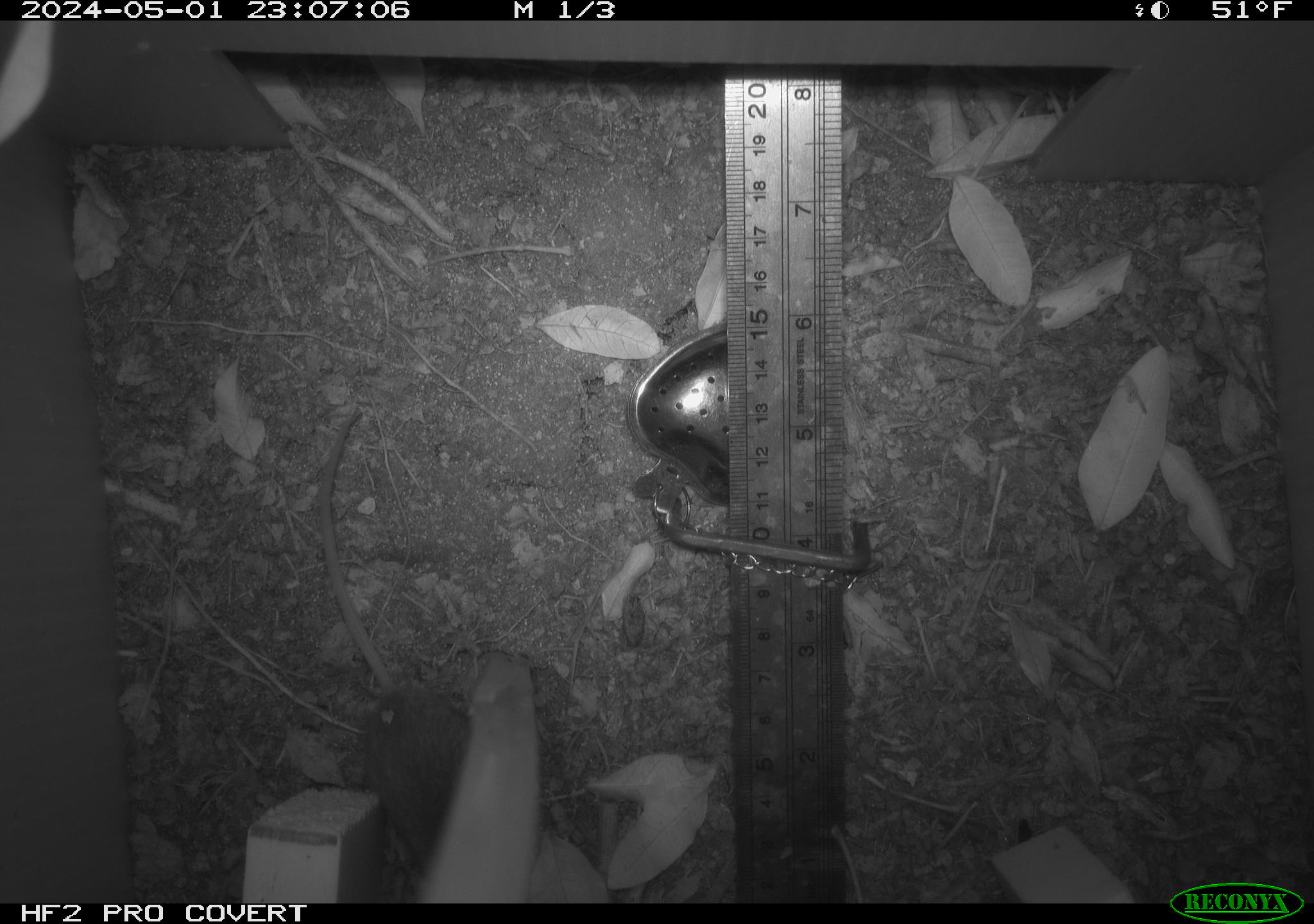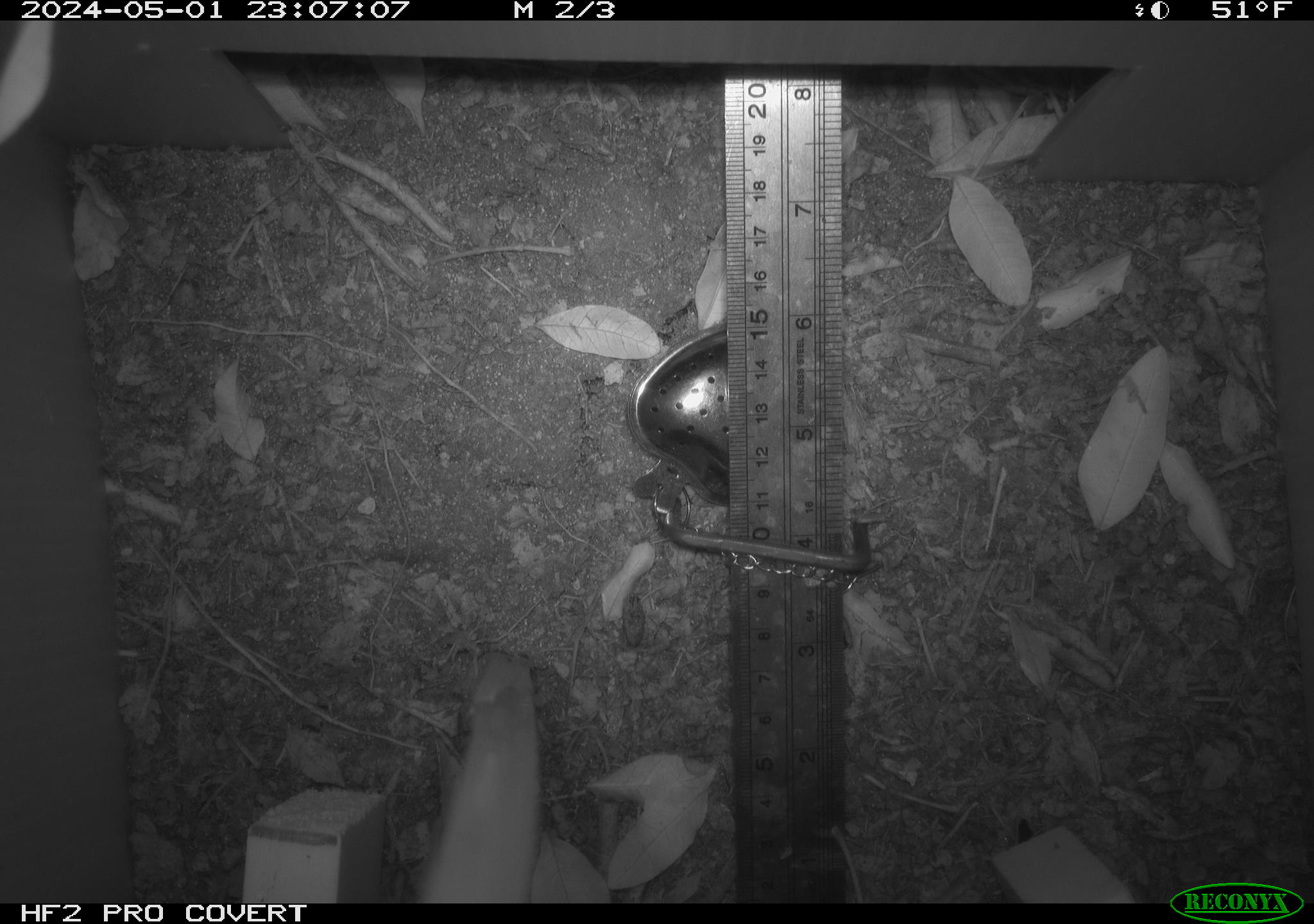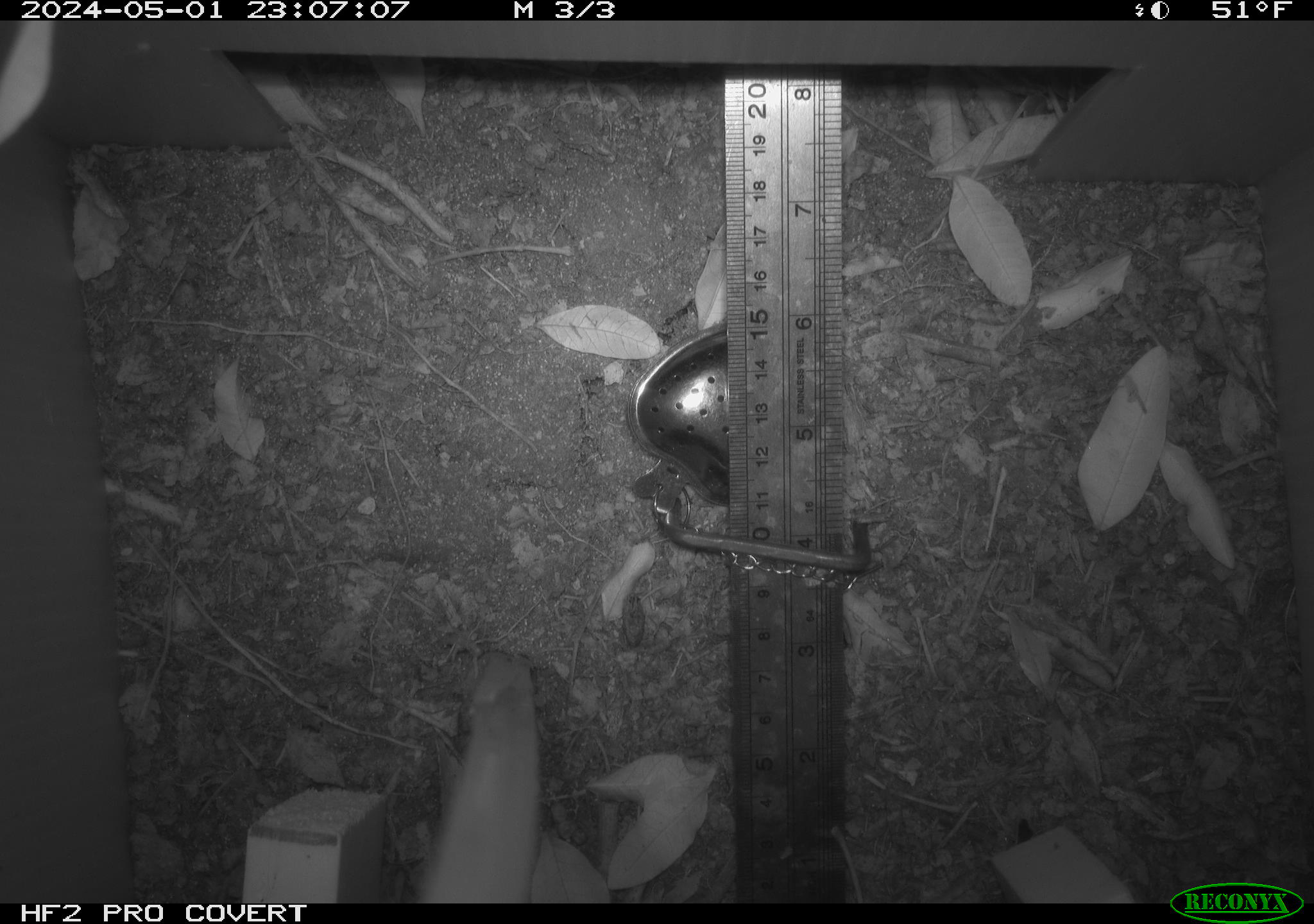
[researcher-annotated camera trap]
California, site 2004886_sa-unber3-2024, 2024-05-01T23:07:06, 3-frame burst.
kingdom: Animalia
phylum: Chordata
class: Mammalia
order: Rodentia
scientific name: Rodentia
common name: mouse species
Mouse species (Rodentia).